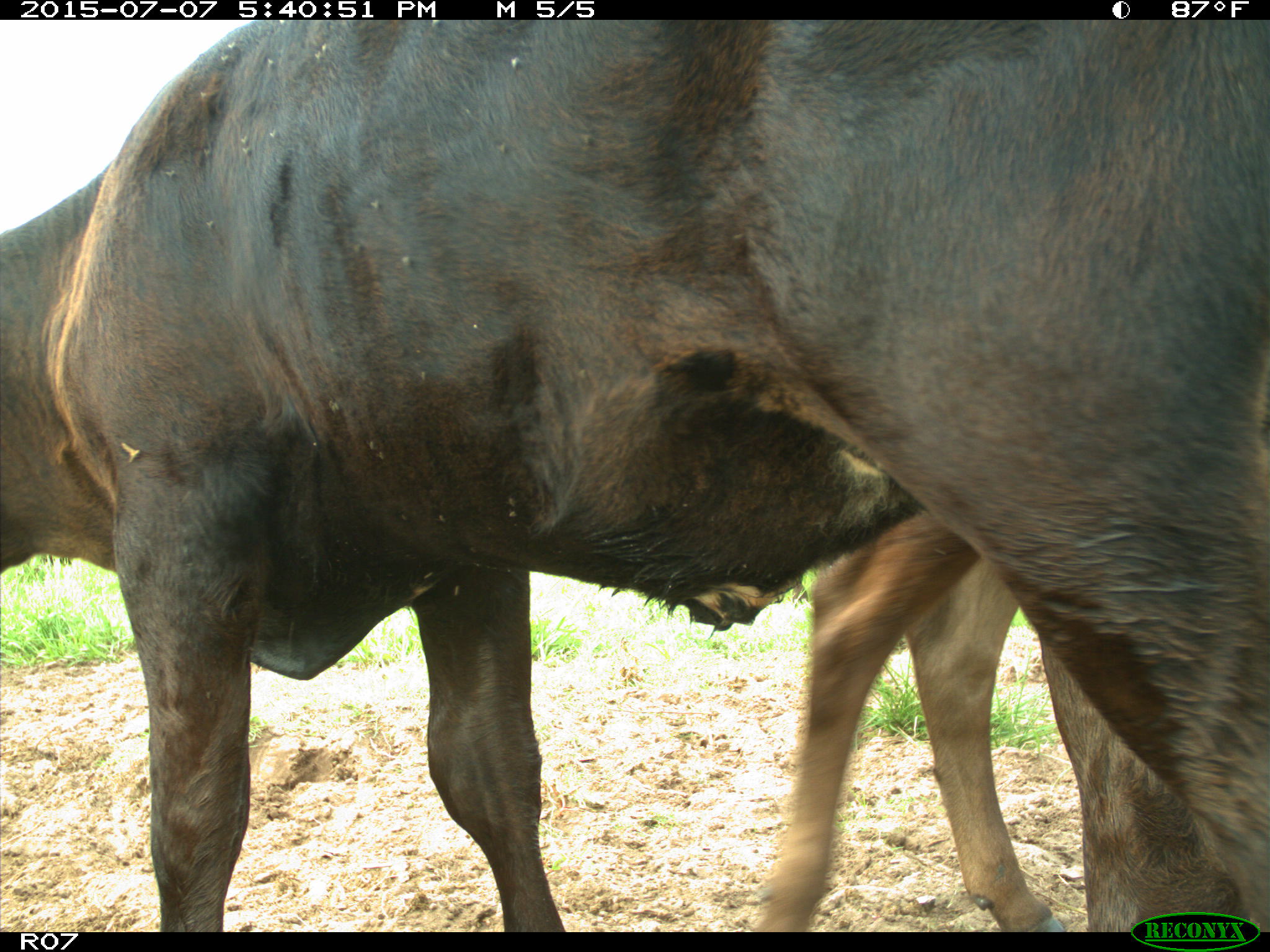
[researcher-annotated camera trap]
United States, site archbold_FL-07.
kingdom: Animalia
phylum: Chordata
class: Mammalia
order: Artiodactyla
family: Bovidae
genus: Bos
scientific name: Bos taurus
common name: domestic cow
Bos taurus (domestic cow).